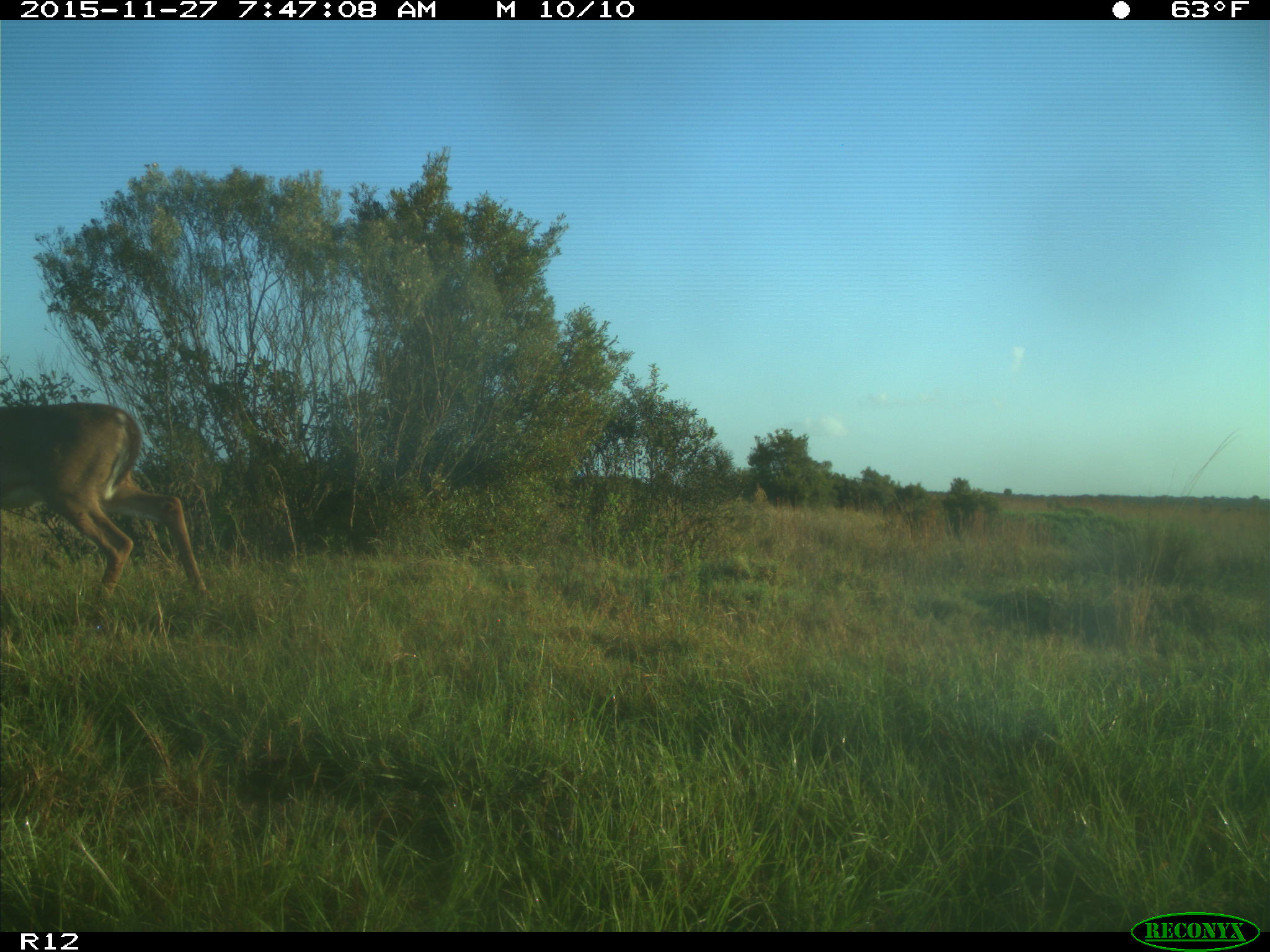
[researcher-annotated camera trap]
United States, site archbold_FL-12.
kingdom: Animalia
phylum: Chordata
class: Mammalia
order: Artiodactyla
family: Cervidae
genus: Odocoileus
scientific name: Odocoileus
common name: deer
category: unidentified deer